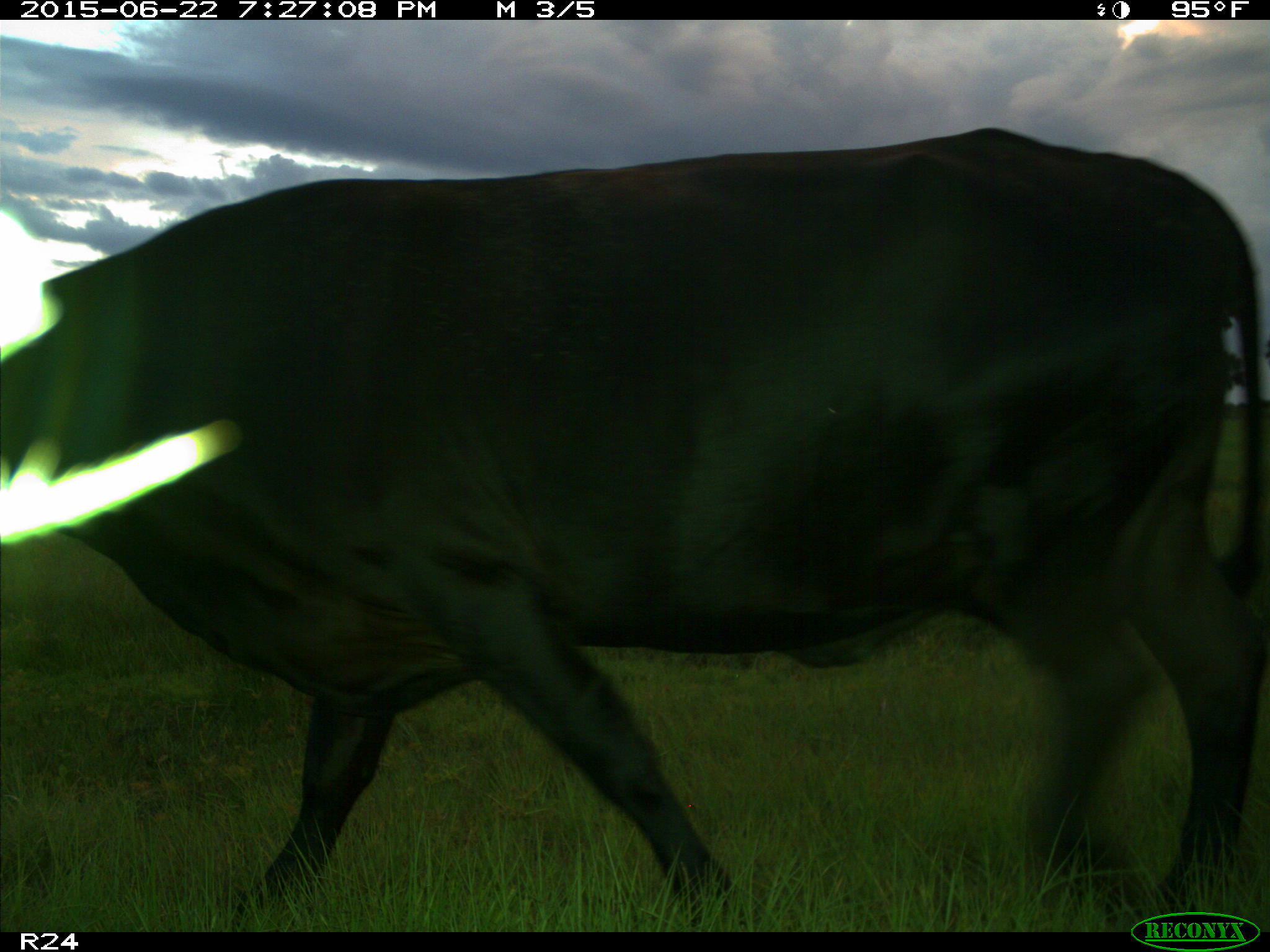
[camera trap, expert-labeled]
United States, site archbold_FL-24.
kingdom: Animalia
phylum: Chordata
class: Mammalia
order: Artiodactyla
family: Bovidae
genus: Bos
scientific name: Bos taurus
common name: domestic cow